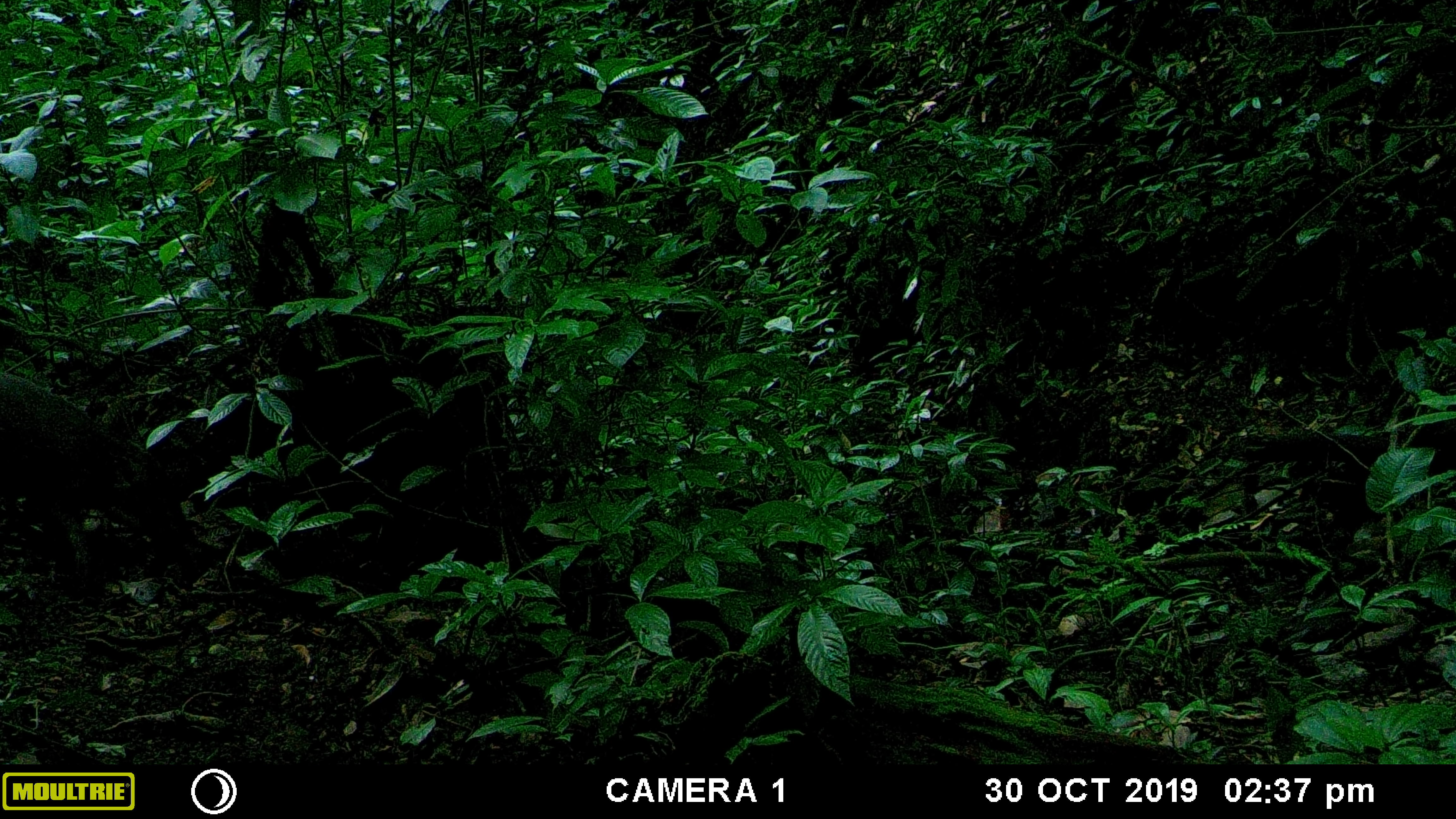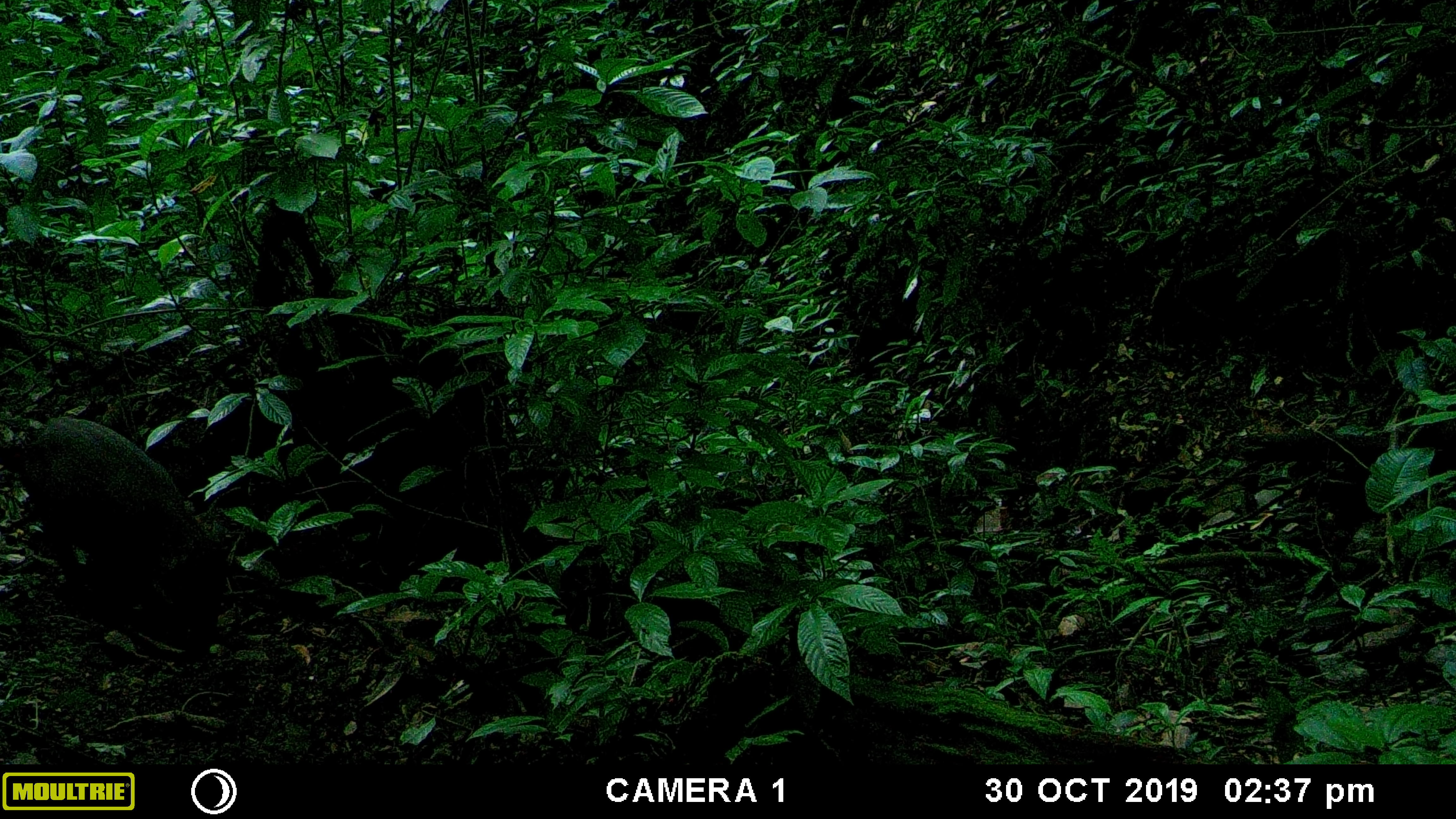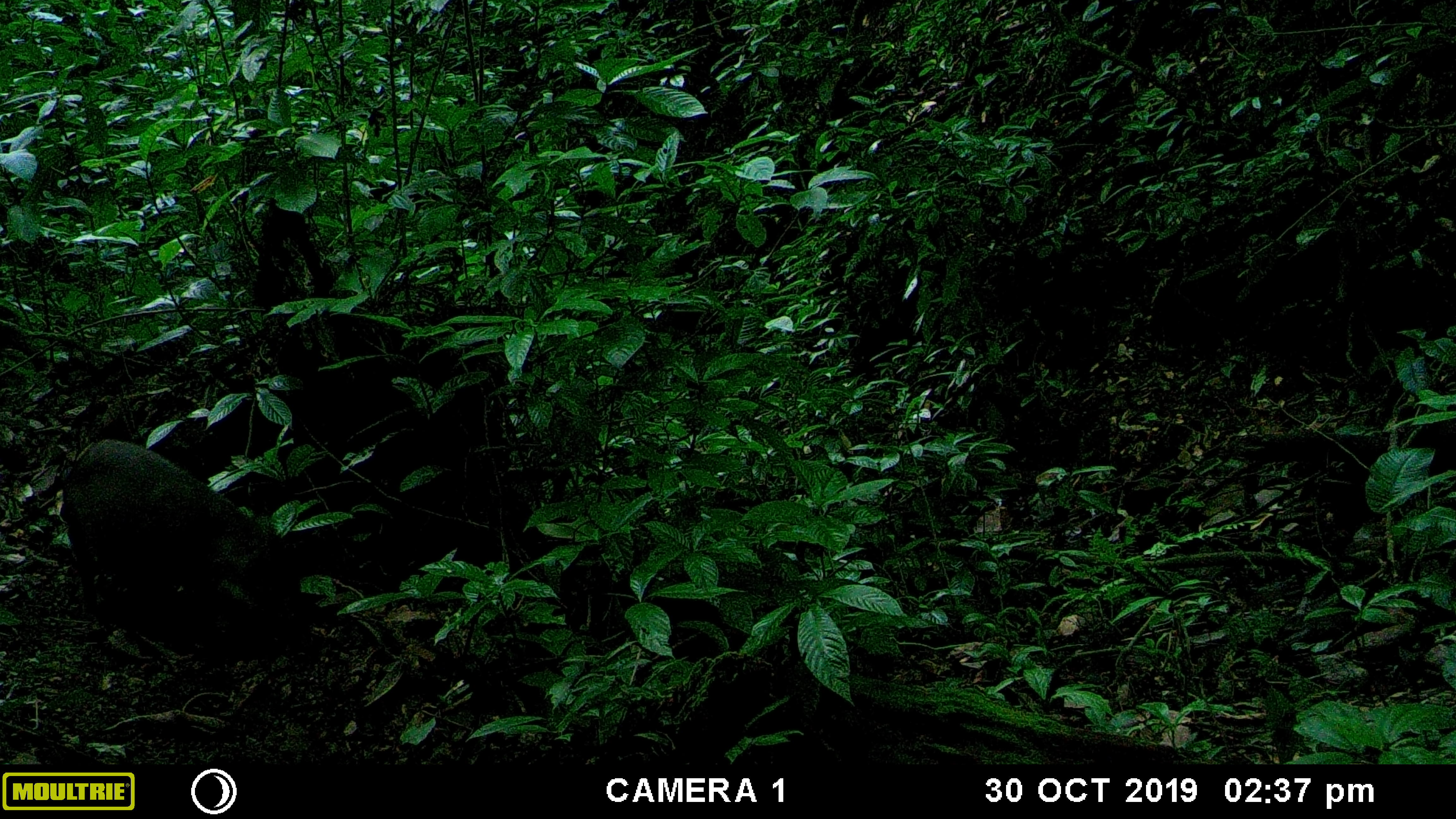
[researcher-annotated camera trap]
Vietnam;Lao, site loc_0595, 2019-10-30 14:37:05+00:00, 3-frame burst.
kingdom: Animalia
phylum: Chordata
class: Mammalia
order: Artiodactyla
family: Suidae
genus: Sus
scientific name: Sus scrofa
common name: eurasian wild pig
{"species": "eurasian wild pig (Sus scrofa)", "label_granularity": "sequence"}